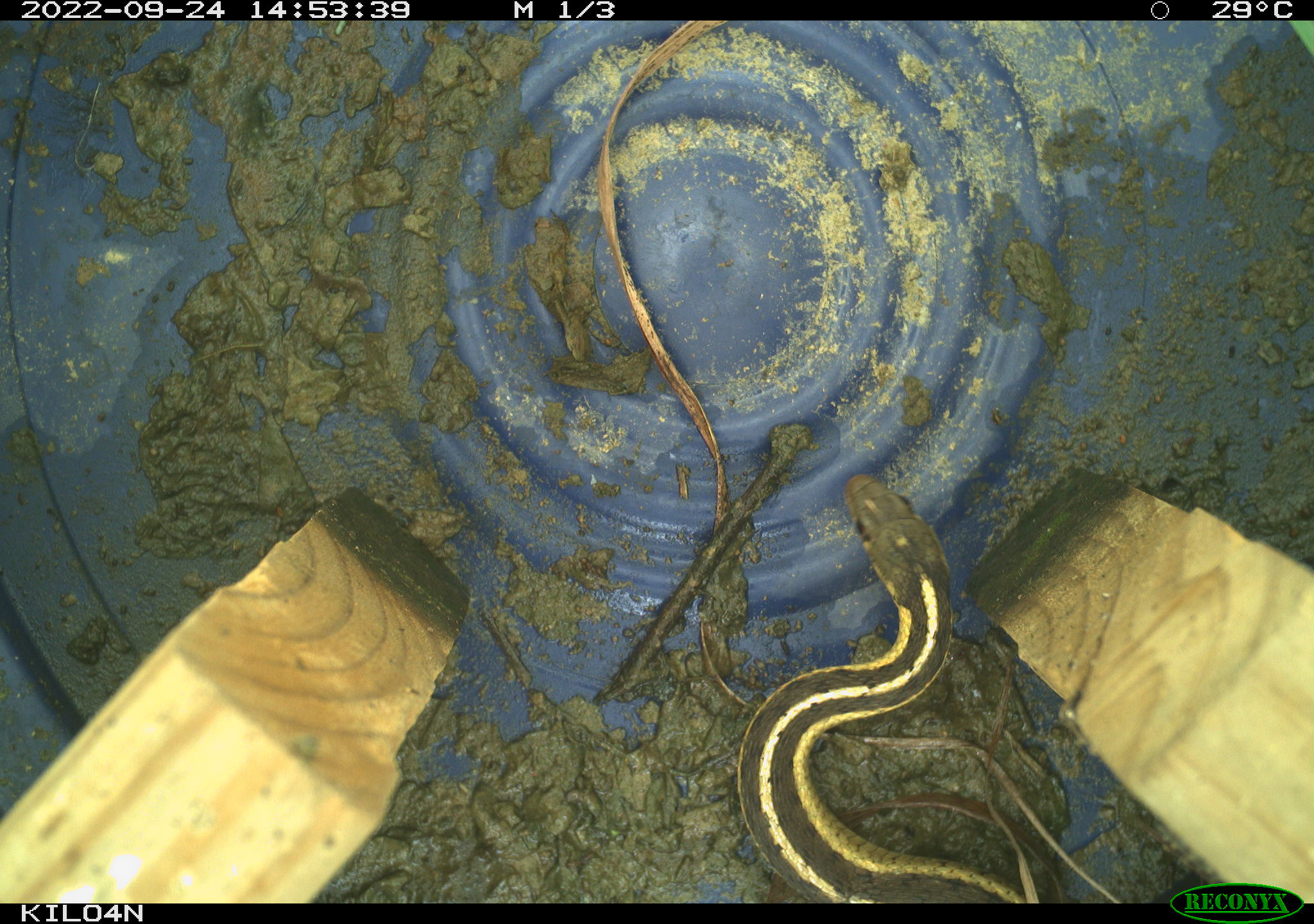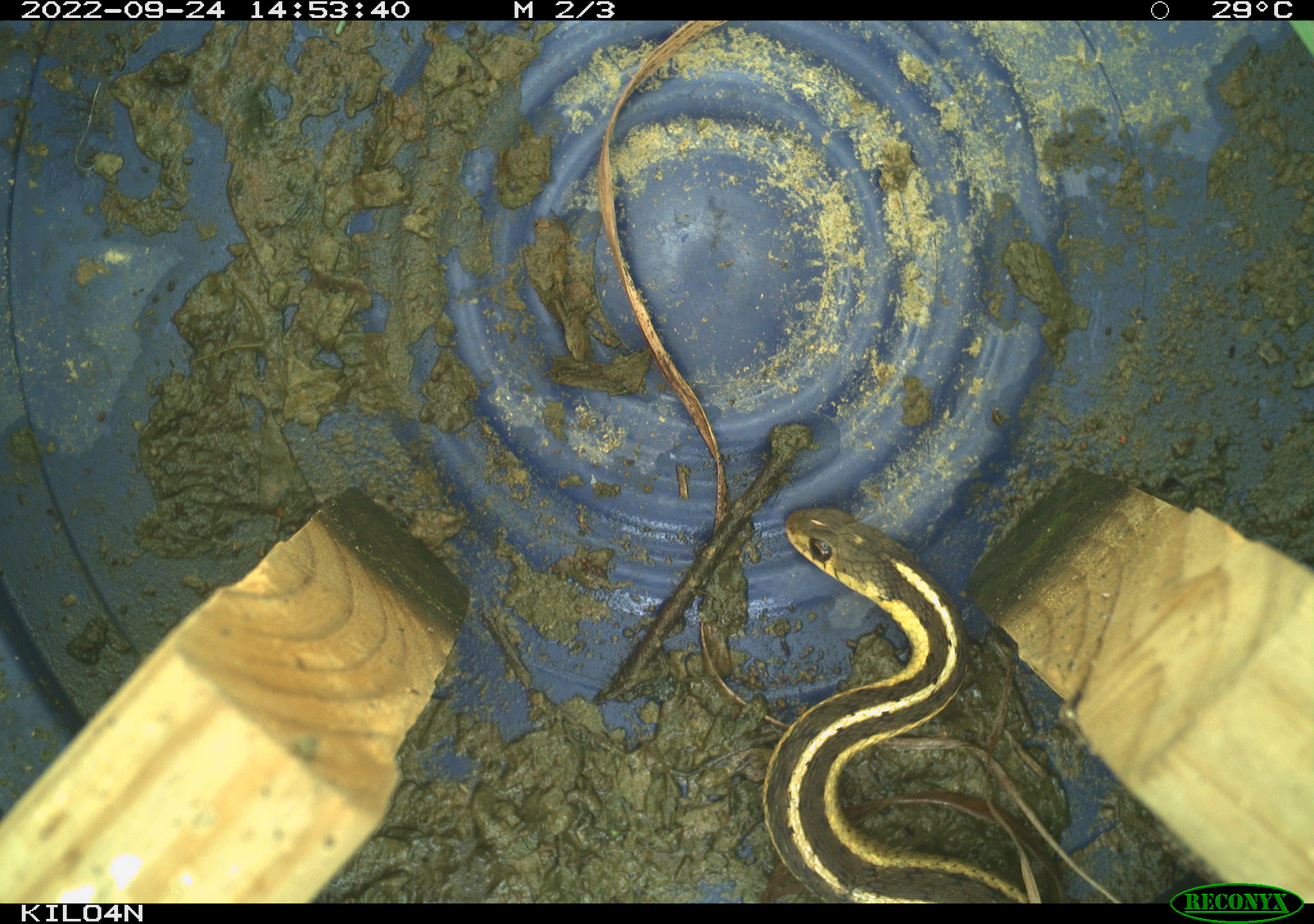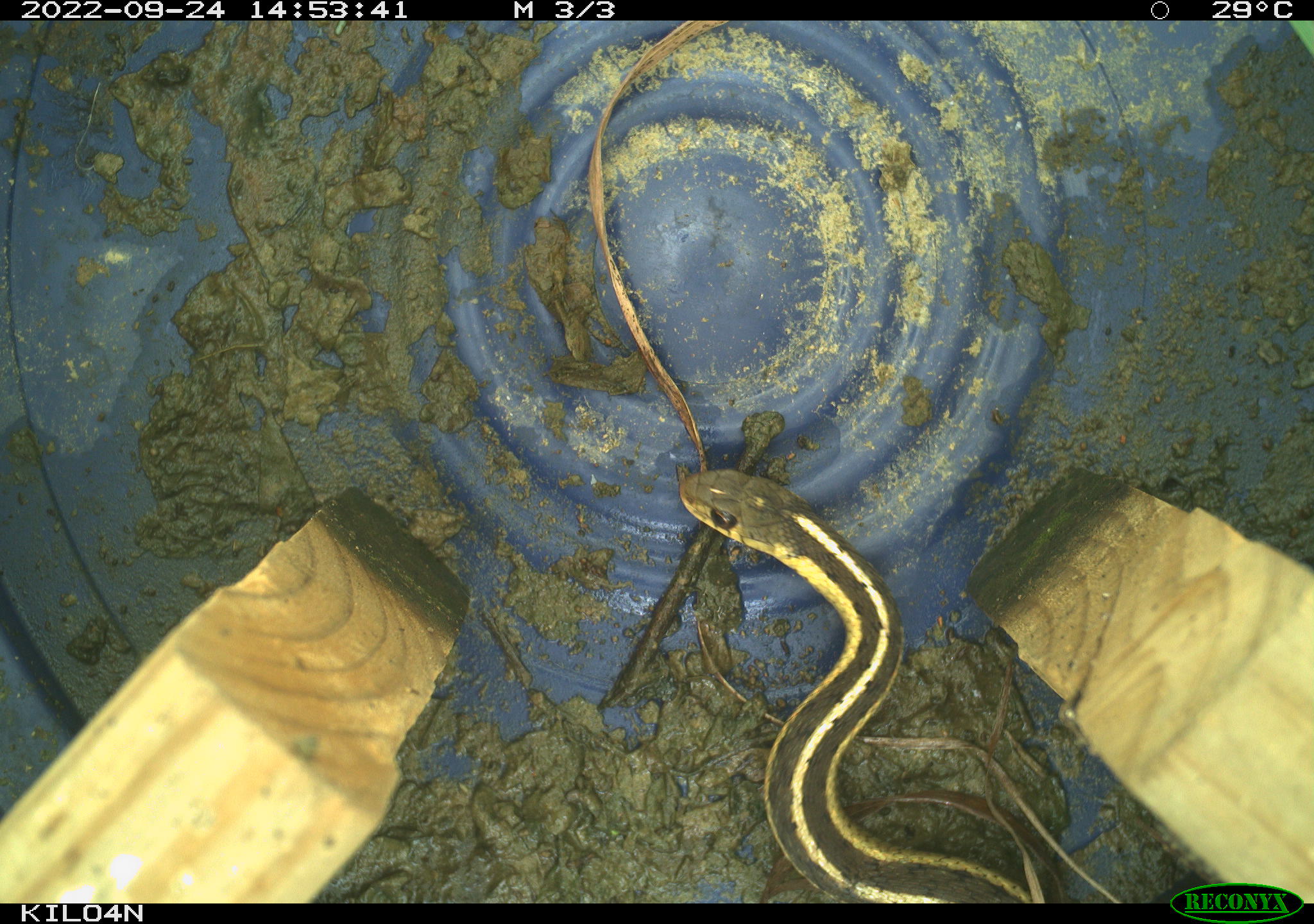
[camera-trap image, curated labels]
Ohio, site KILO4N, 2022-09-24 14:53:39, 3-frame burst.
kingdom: Animalia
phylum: Chordata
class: Reptilia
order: Squamata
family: Colubridae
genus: Thamnophis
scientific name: Thamnophis sirtalis sirtalis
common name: eastern gartersnake